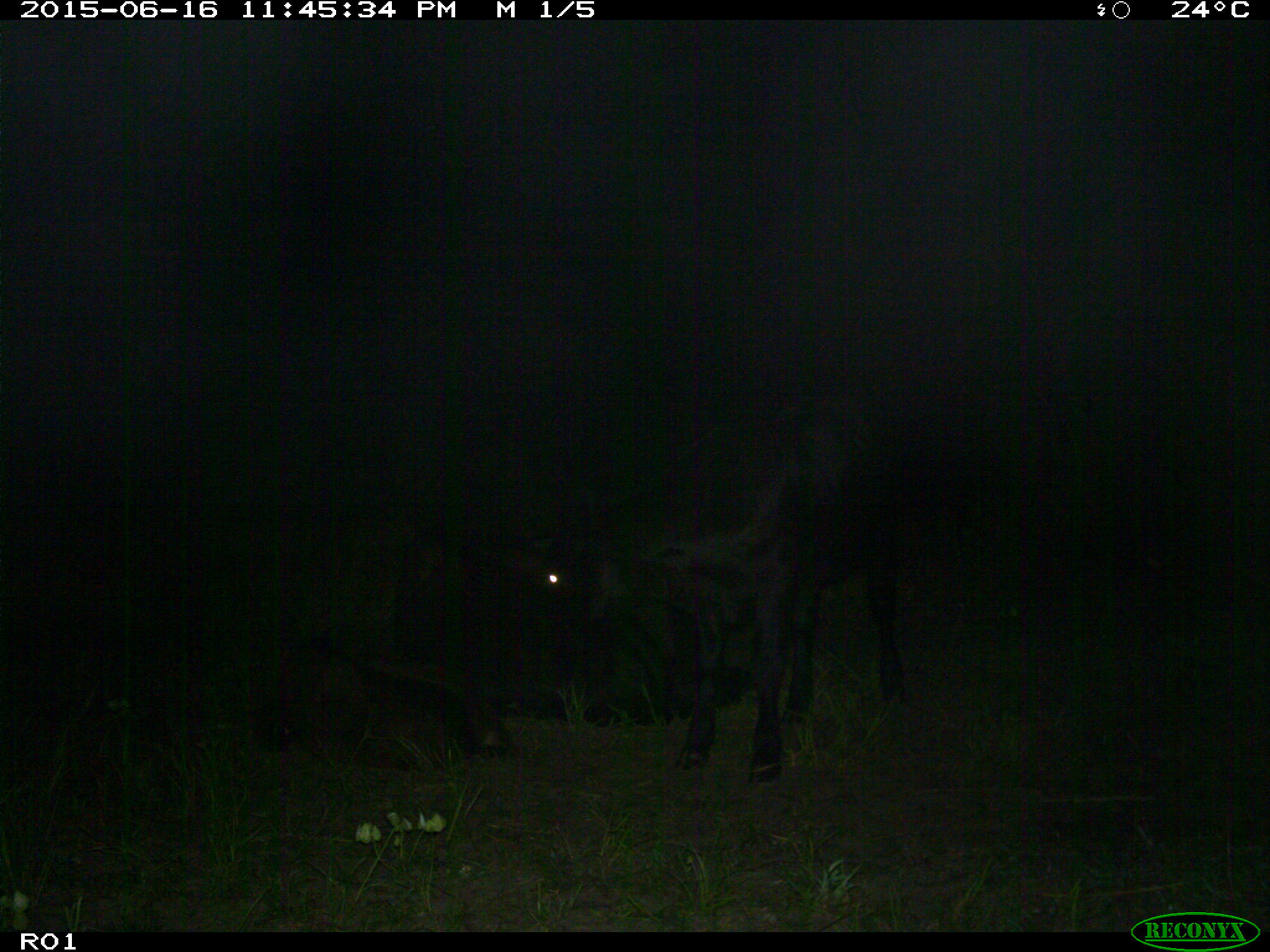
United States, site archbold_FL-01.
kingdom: Animalia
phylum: Chordata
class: Mammalia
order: Artiodactyla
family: Bovidae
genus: Bos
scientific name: Bos taurus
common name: domestic cow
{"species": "Bos taurus (domestic cow)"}